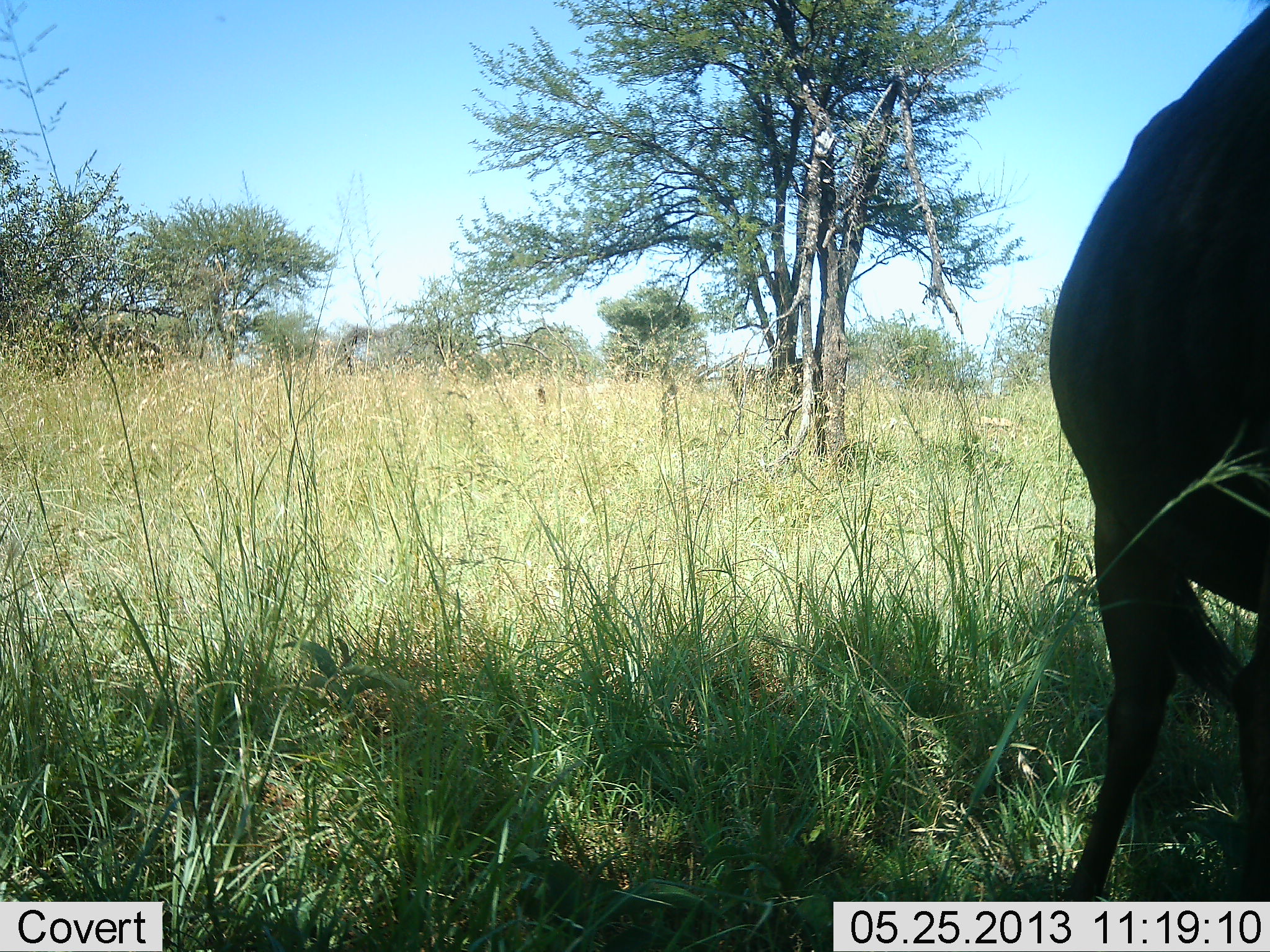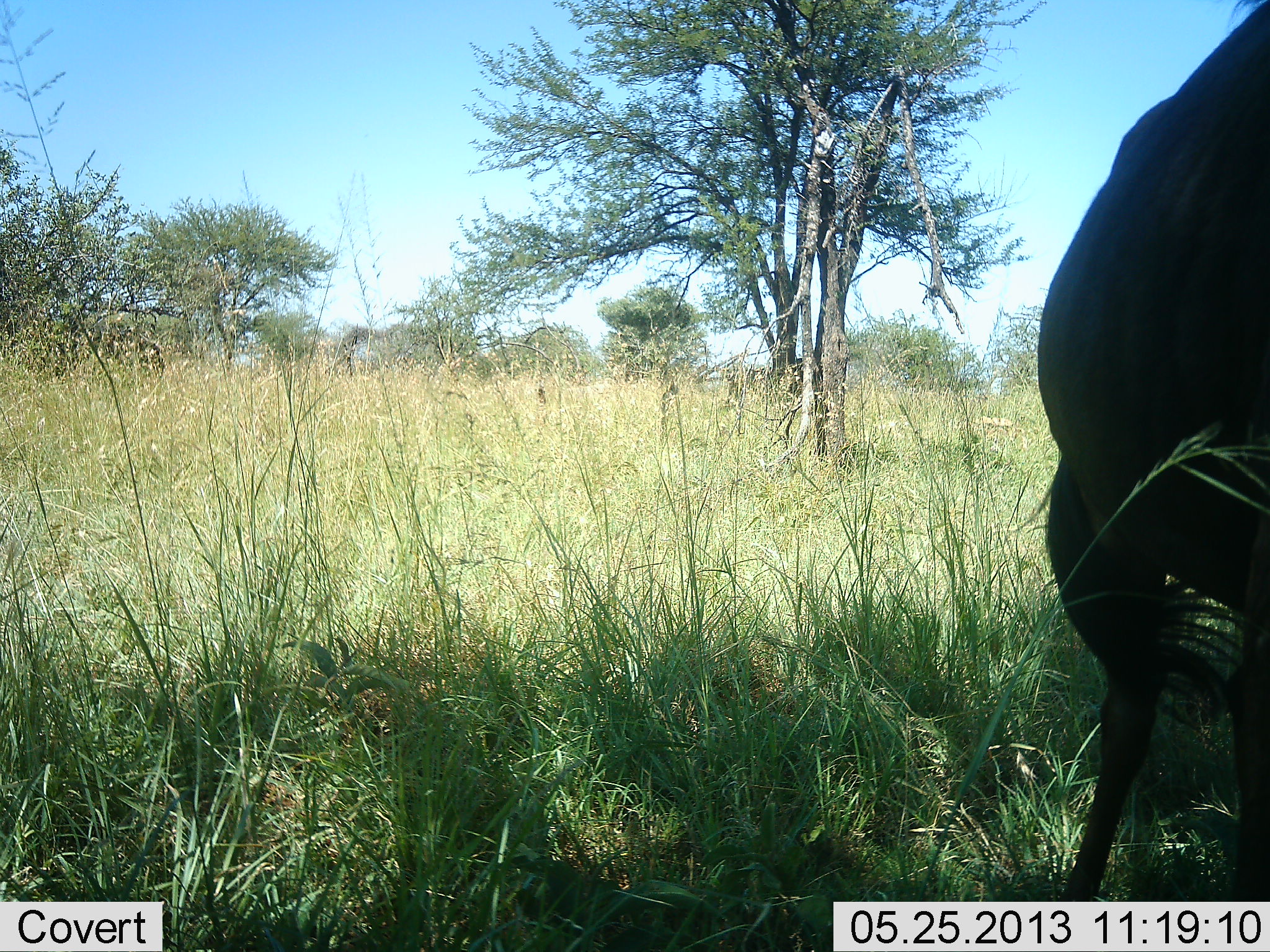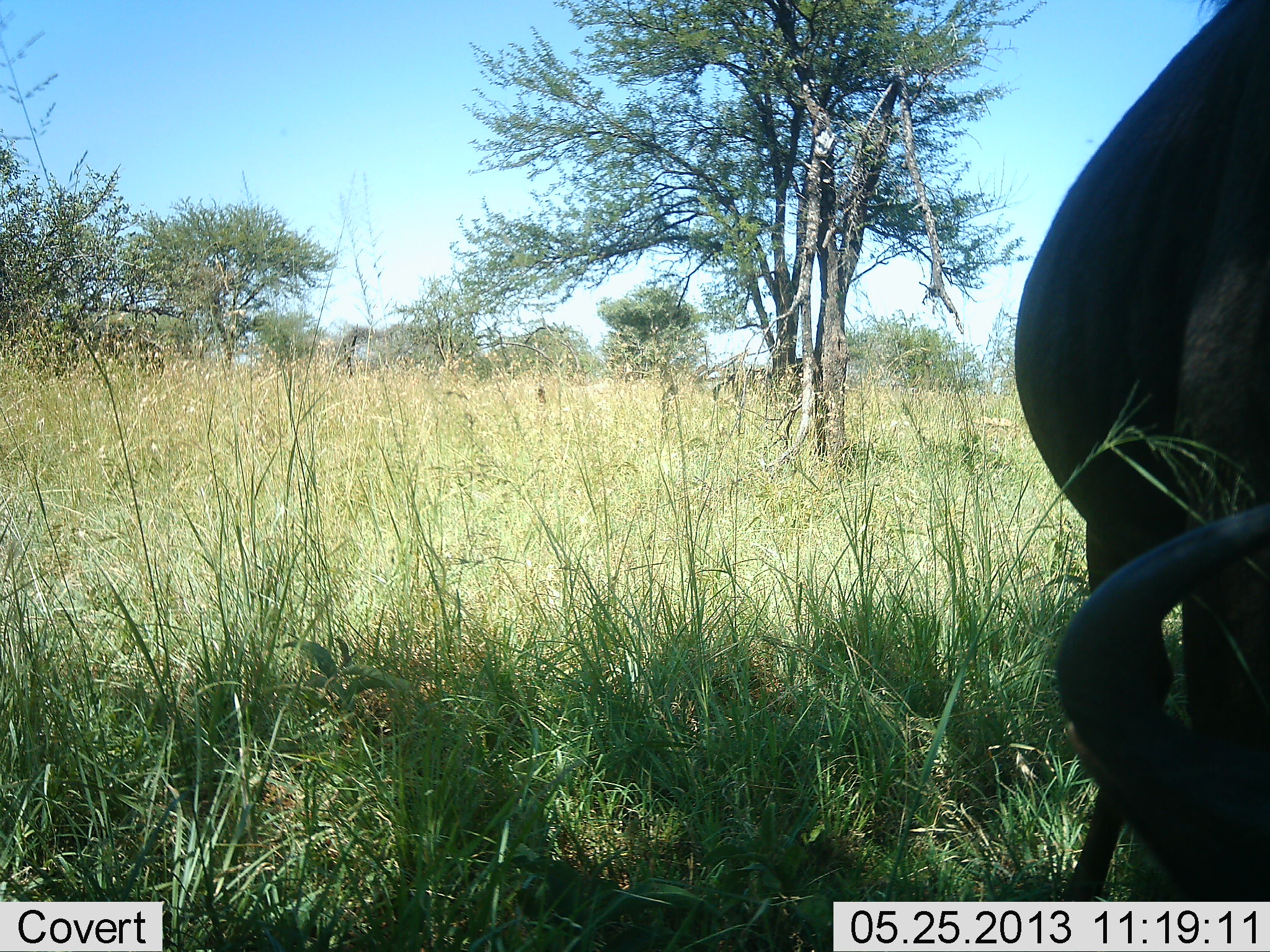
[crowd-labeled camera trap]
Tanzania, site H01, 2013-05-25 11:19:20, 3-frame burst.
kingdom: Animalia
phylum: Chordata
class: Mammalia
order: Artiodactyla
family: Bovidae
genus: Connochaetes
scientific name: Connochaetes taurinus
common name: blue wildebeest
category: wildebeest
Wildebeest (blue wildebeest) (Connochaetes taurinus), count 1. Behavior (volunteer vote fractions): standing 25%, resting 0%, moving 0%, interacting 0%. Young present (vote fraction): 0%. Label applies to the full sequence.